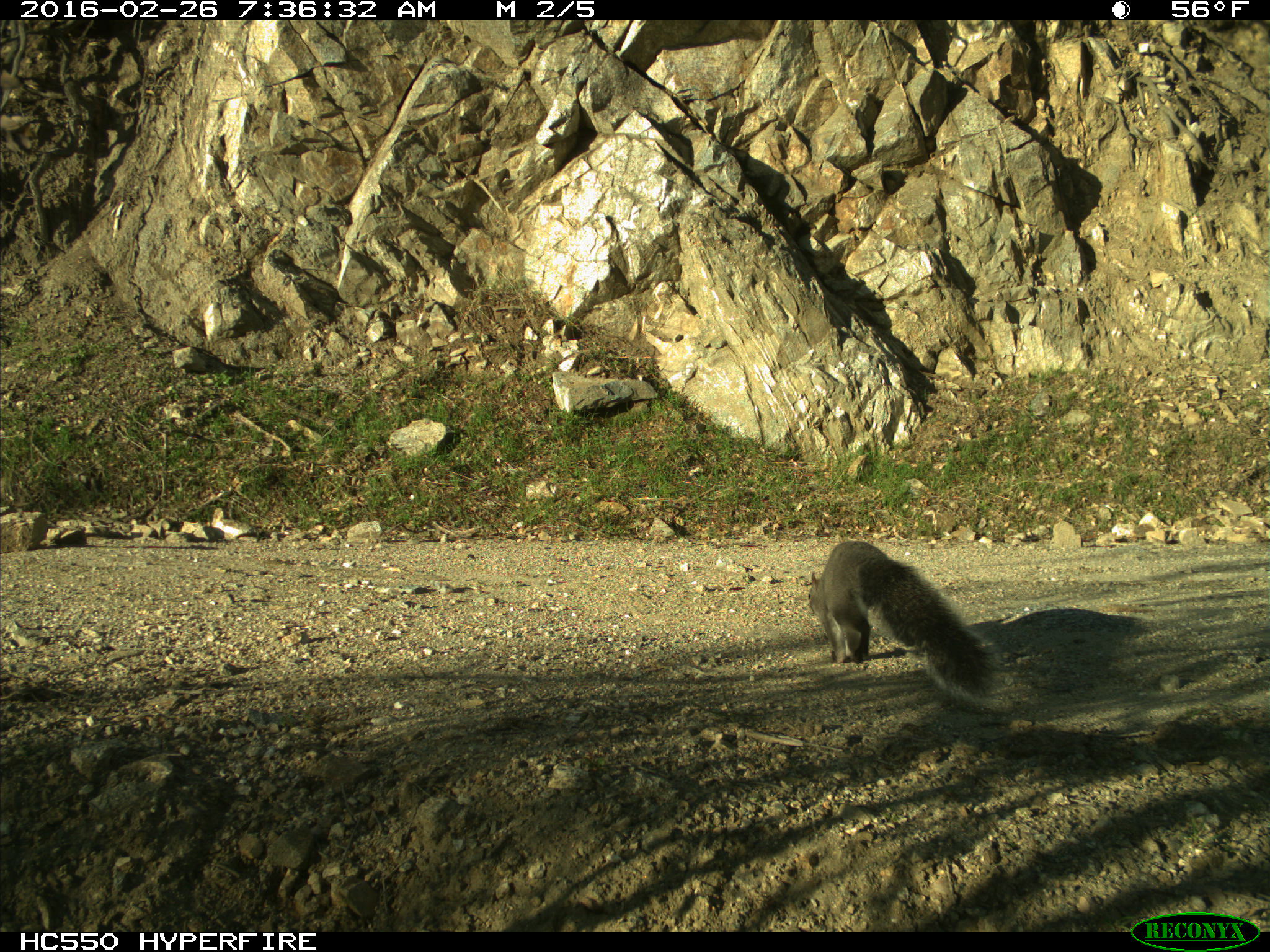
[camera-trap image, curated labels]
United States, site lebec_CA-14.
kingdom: Animalia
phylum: Chordata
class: Mammalia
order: Rodentia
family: Sciuridae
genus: Sciurus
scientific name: Sciurus carolinensis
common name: eastern gray squirrel